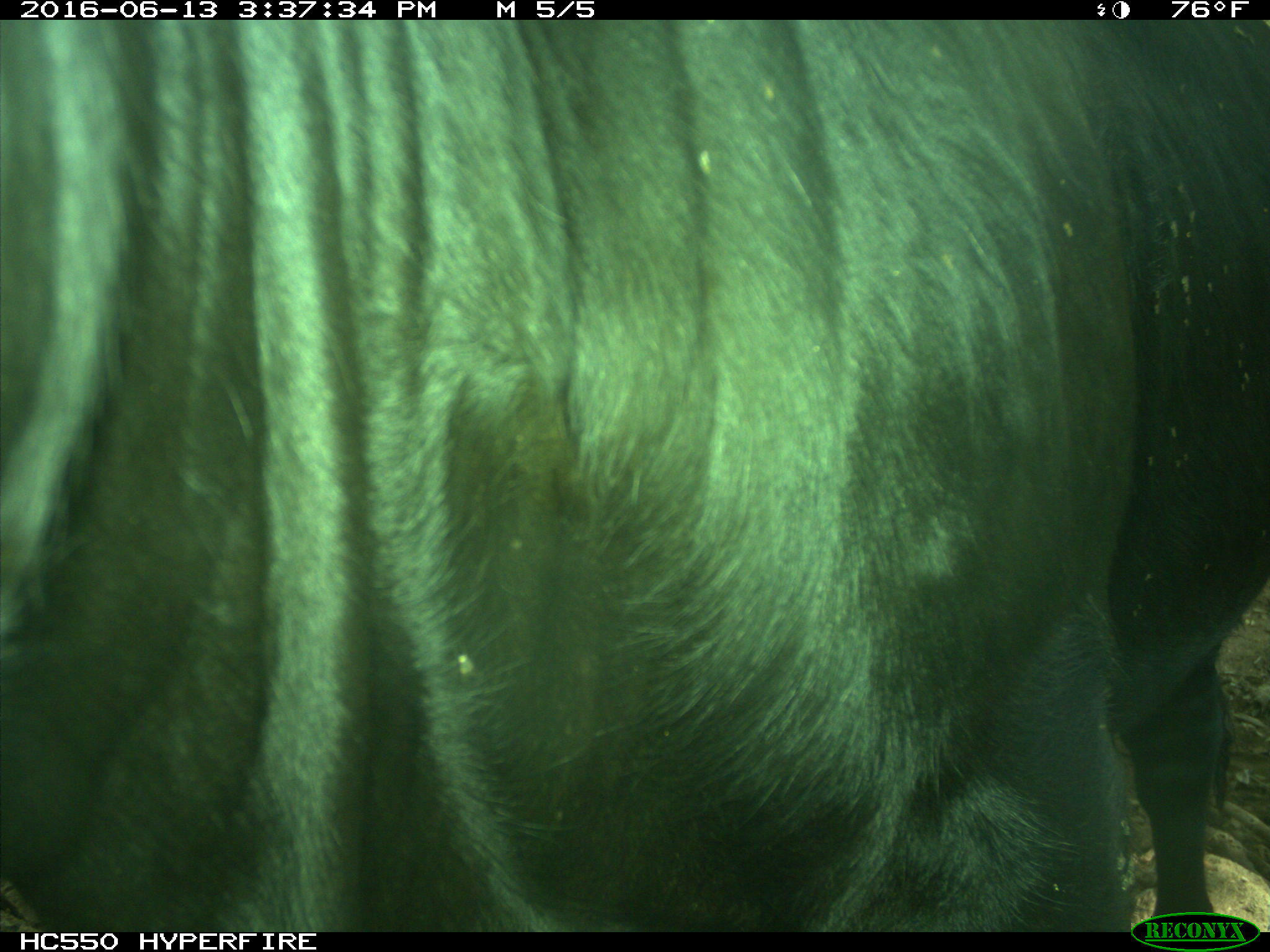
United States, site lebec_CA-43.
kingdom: Animalia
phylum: Chordata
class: Mammalia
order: Artiodactyla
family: Bovidae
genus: Bos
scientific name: Bos taurus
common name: domestic cow